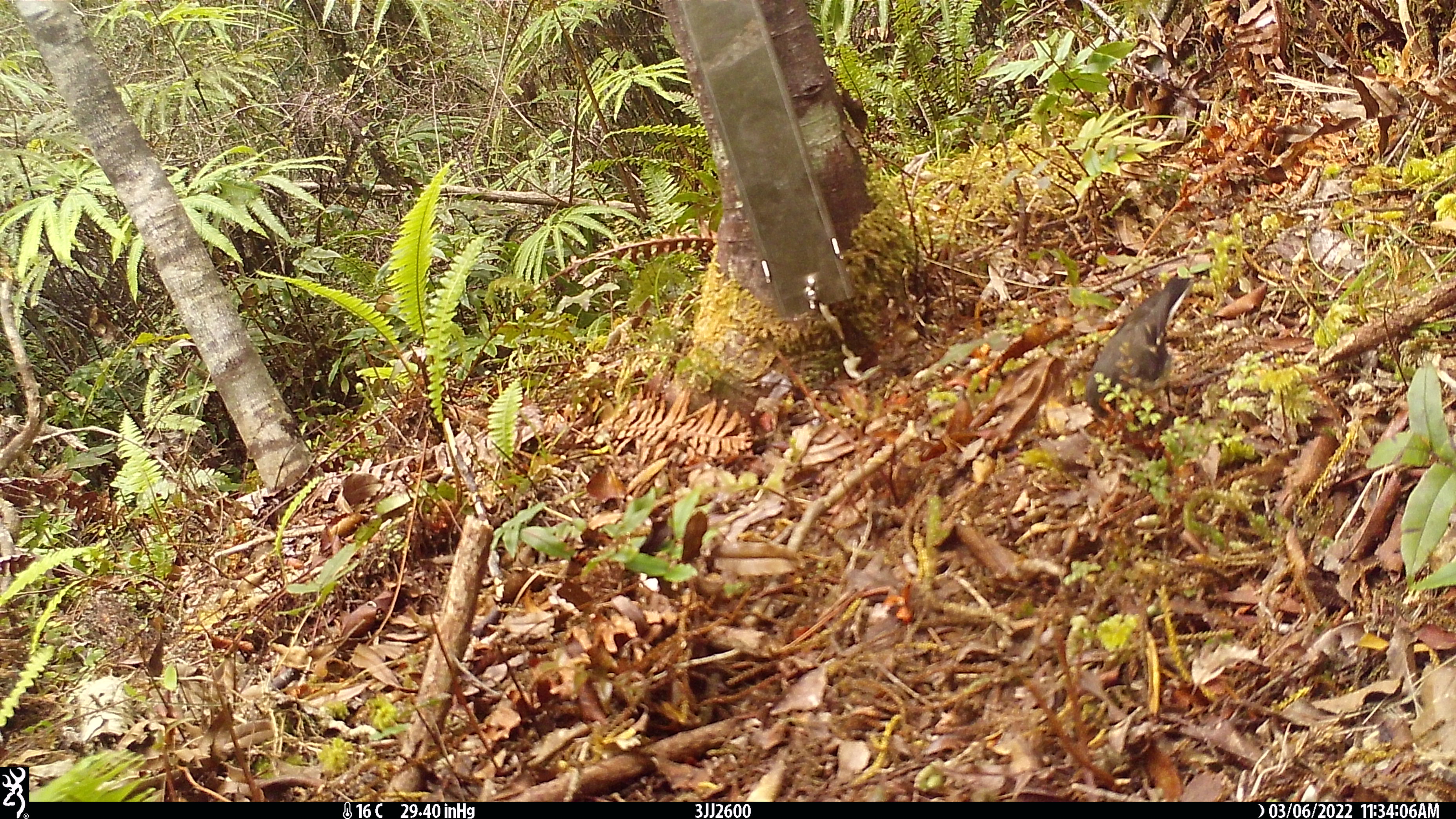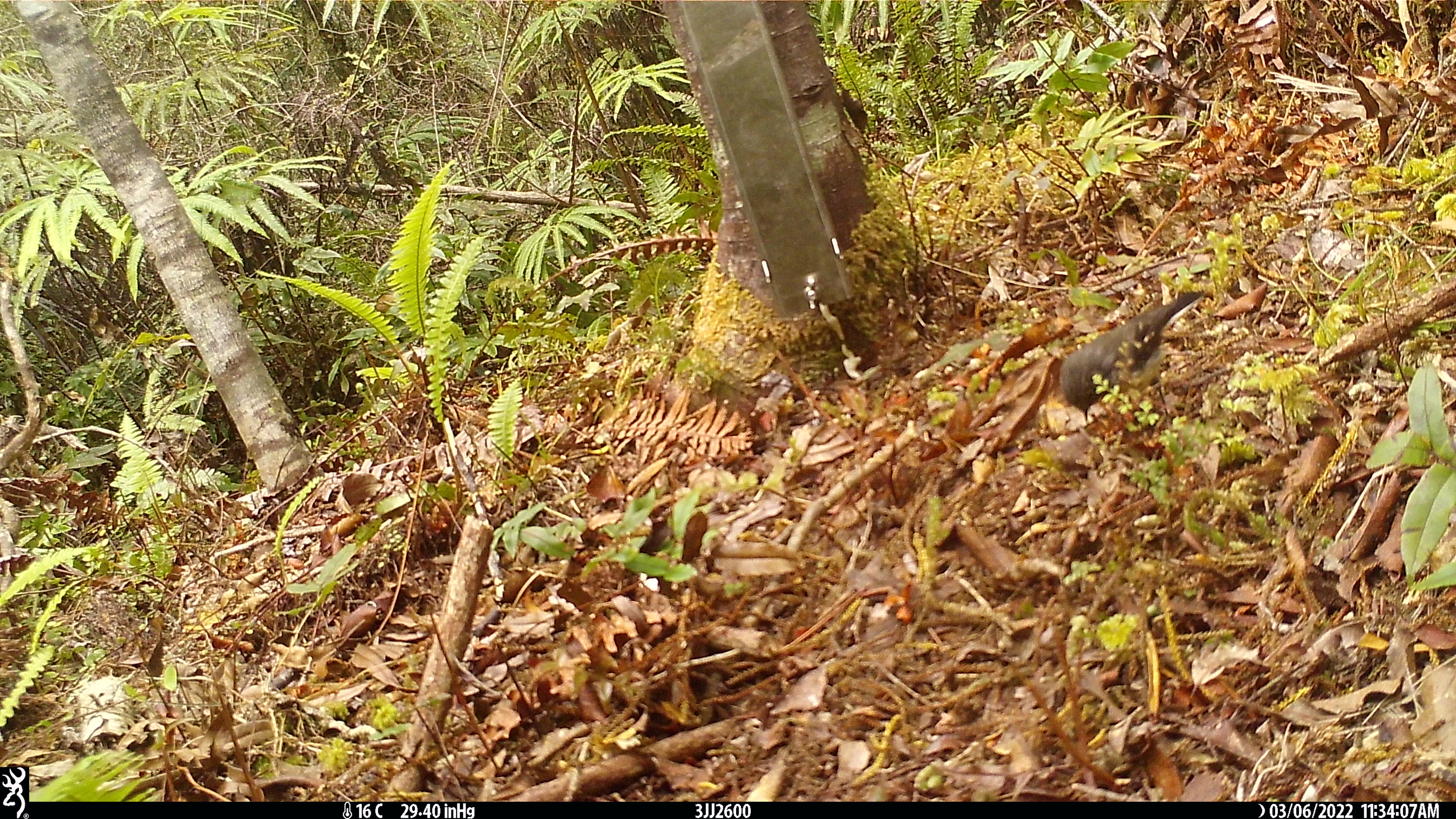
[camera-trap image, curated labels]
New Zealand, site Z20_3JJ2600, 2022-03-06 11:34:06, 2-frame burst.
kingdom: Animalia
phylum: Chordata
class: Aves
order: Passeriformes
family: Petroicidae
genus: Petroica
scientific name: Petroica macrocephala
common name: tomtit